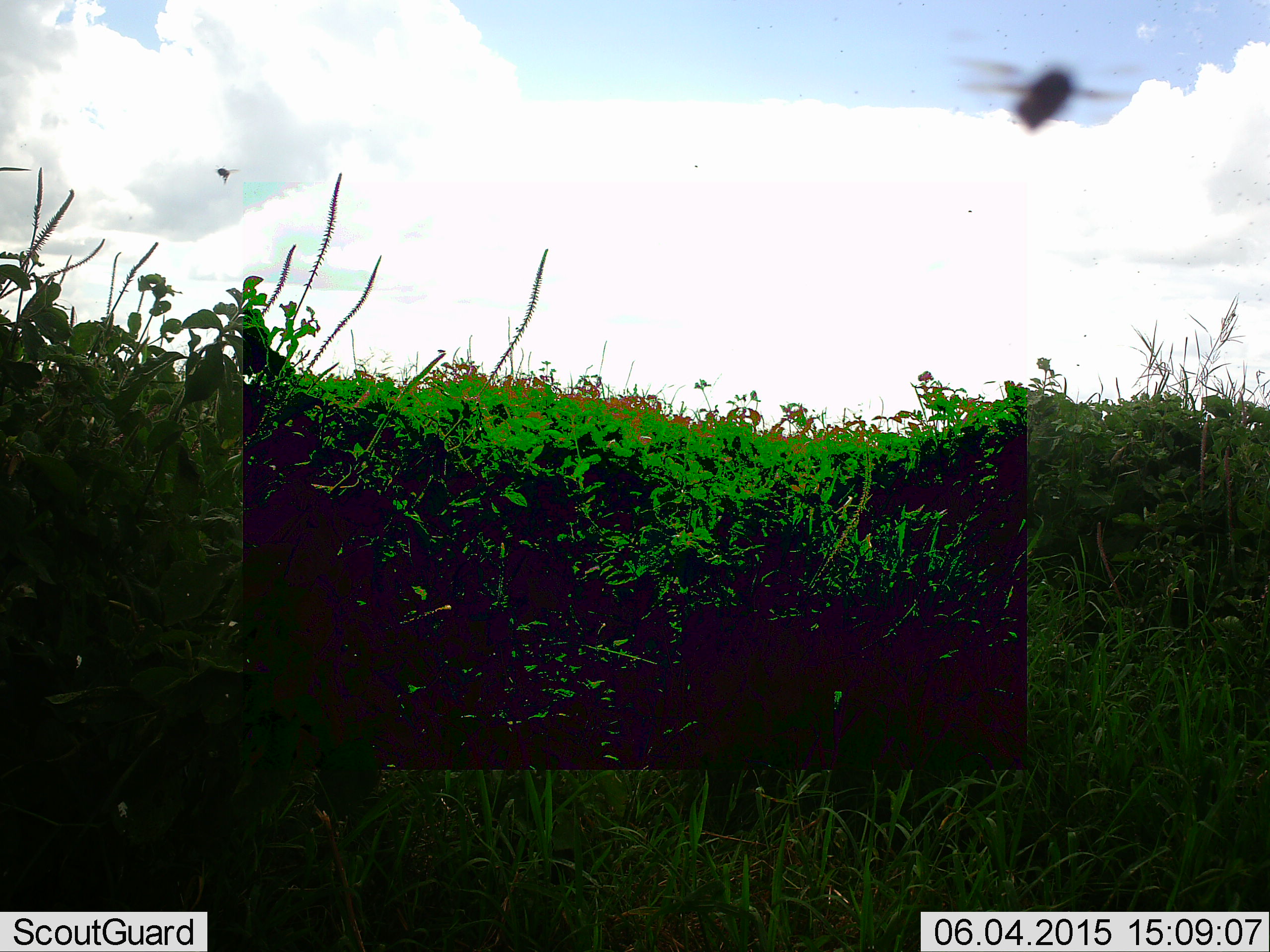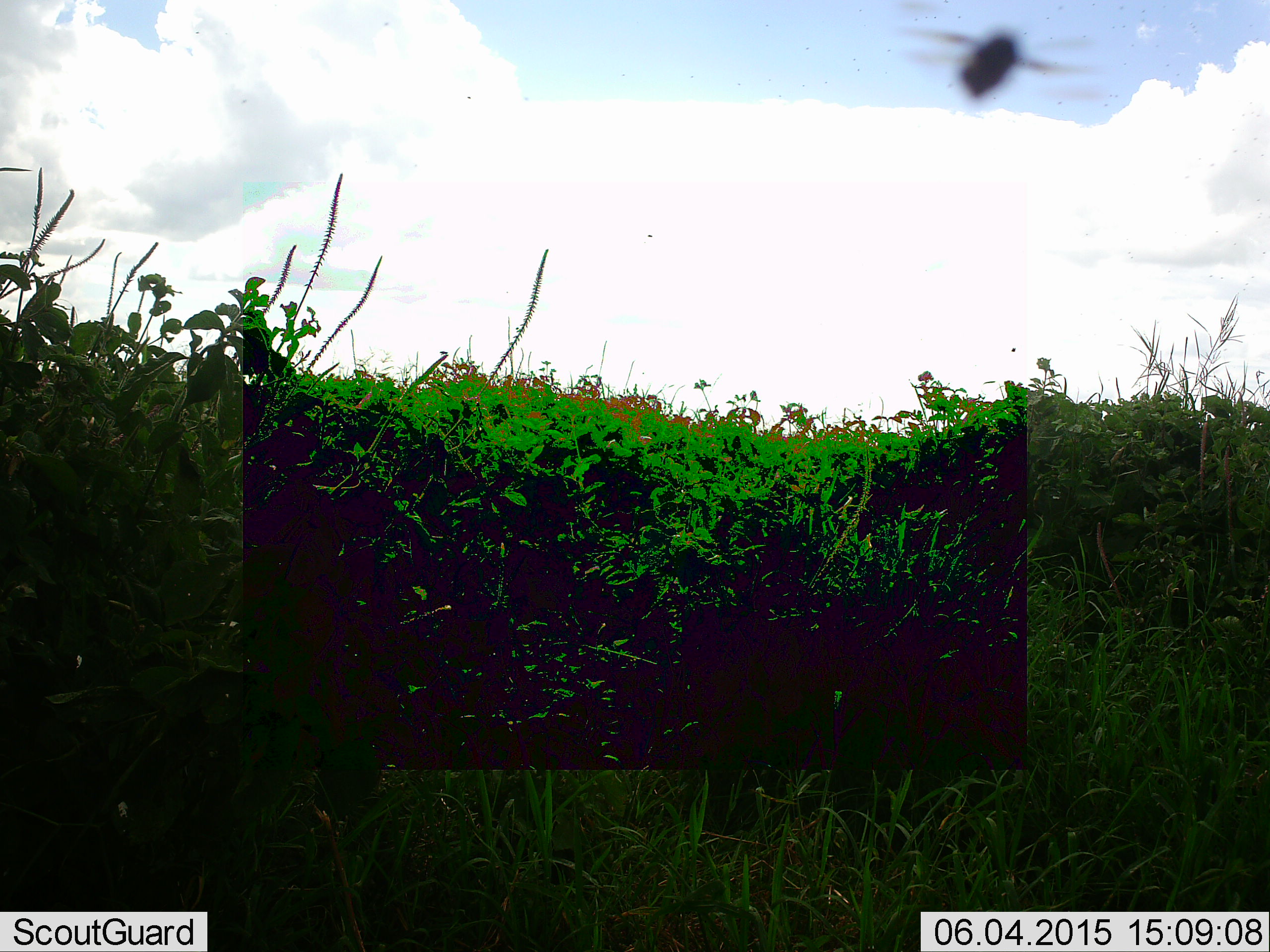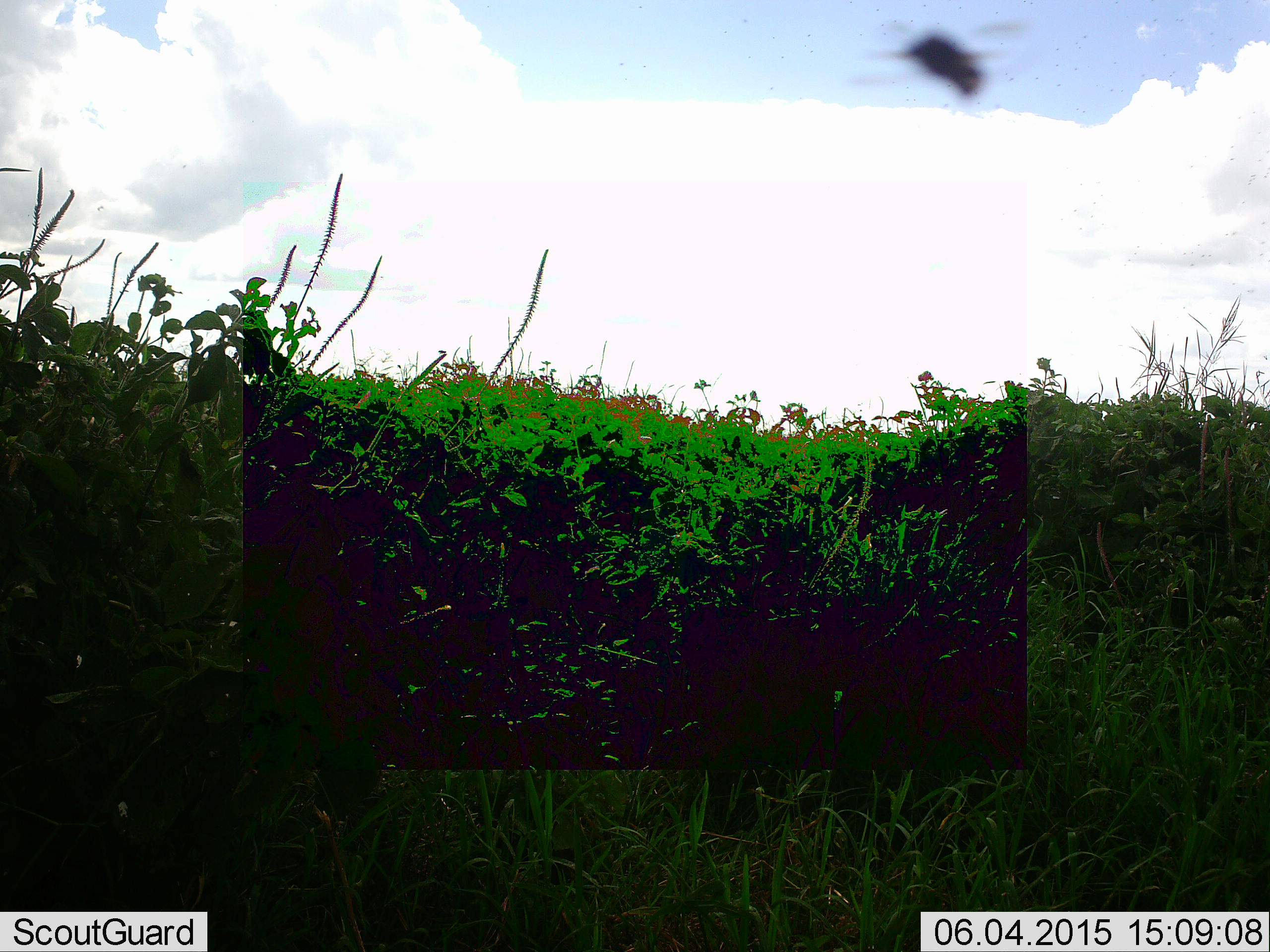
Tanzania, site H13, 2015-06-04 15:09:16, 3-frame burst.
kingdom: Animalia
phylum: Arthropoda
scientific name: Arthropoda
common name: arthropods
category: insectspider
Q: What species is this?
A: Insectspider (arthropods) (Arthropoda).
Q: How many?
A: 2.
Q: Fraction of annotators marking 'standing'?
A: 0%.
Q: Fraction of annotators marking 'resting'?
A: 0%.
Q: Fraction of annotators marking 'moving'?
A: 100%.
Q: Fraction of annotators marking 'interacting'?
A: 0%.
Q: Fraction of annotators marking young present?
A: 0%.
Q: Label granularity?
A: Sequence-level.